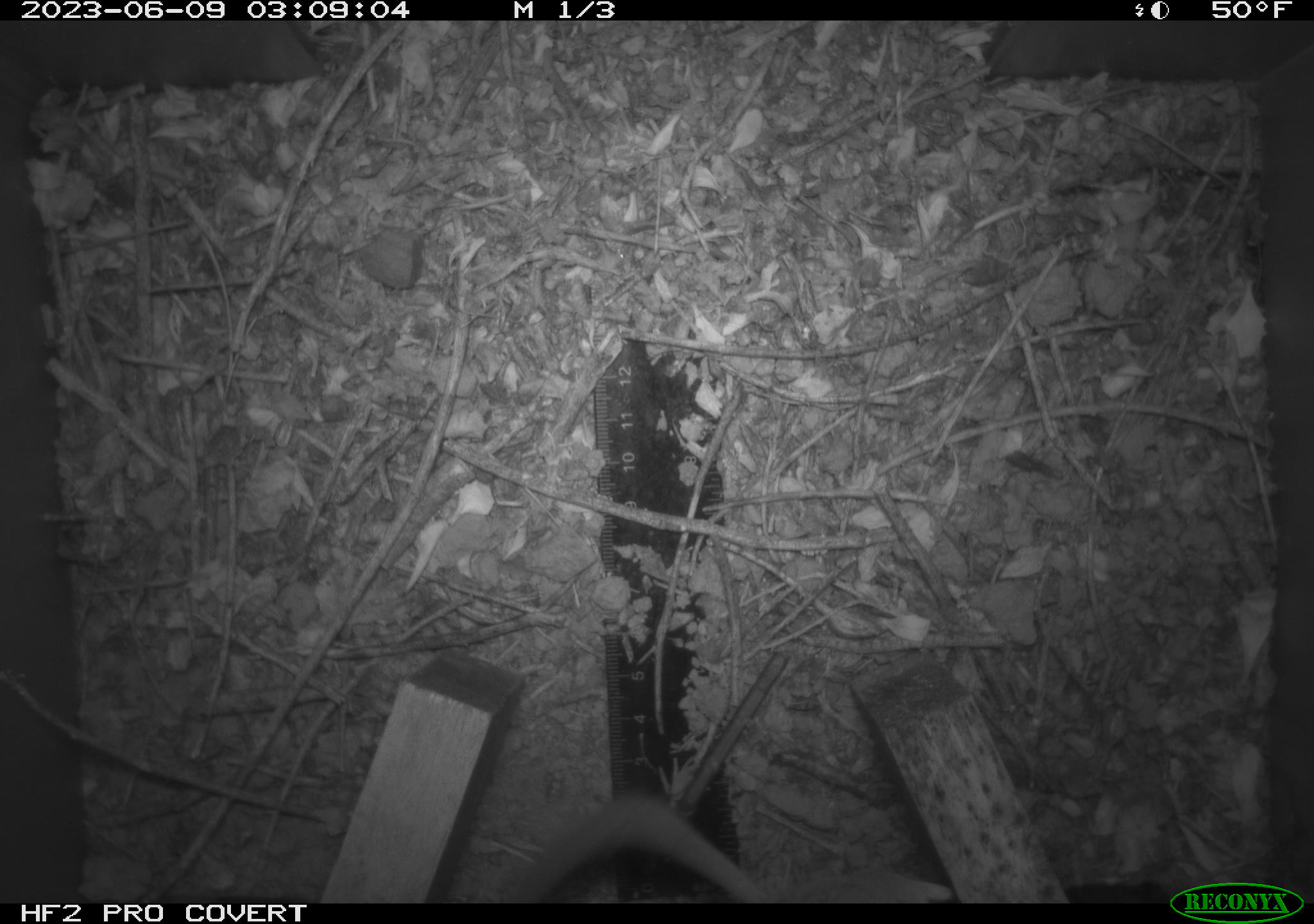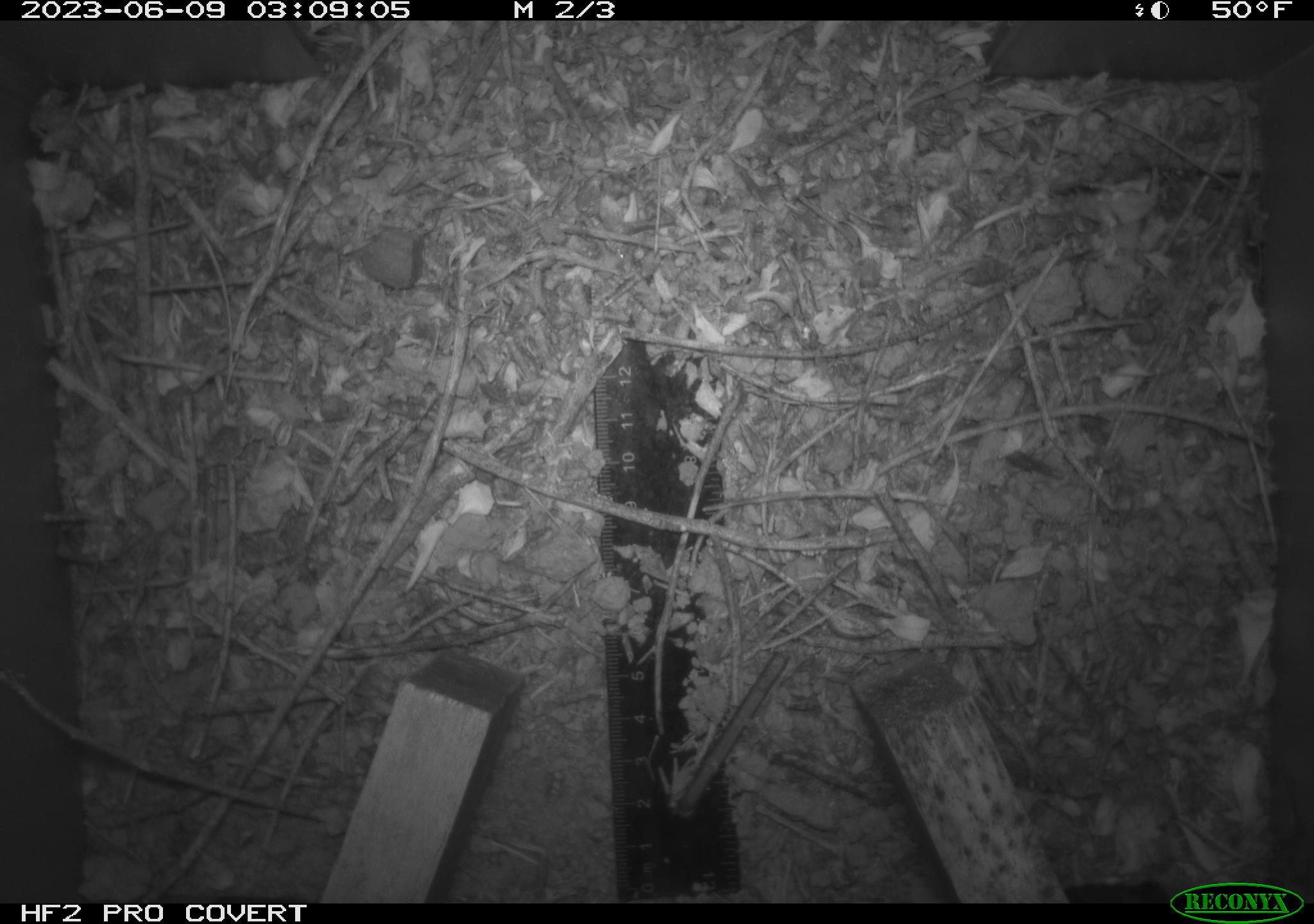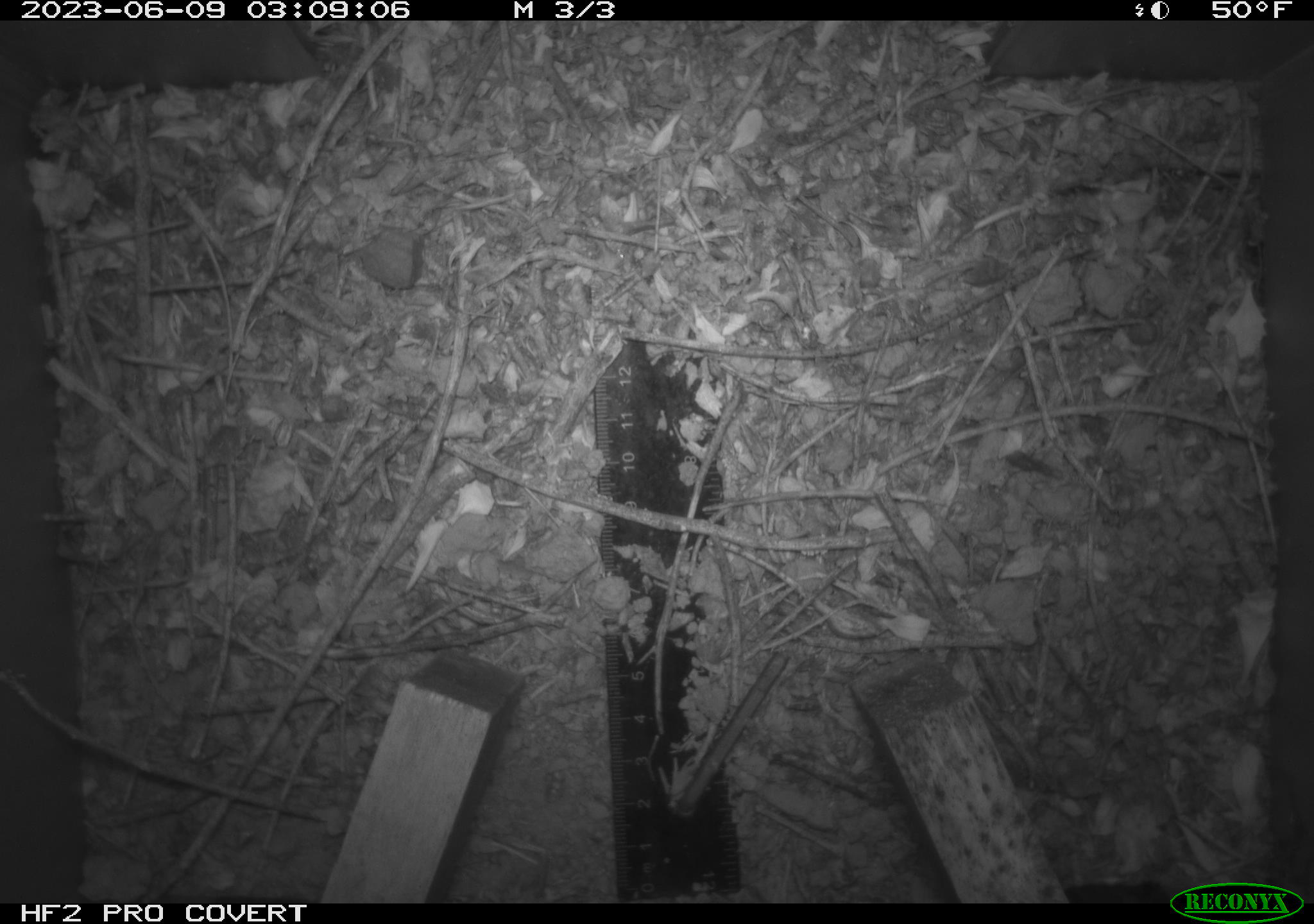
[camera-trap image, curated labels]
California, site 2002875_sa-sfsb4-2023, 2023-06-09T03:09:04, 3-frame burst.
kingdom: Animalia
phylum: Chordata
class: Mammalia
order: Rodentia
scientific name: Rodentia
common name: mouse species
Mouse species (Rodentia).